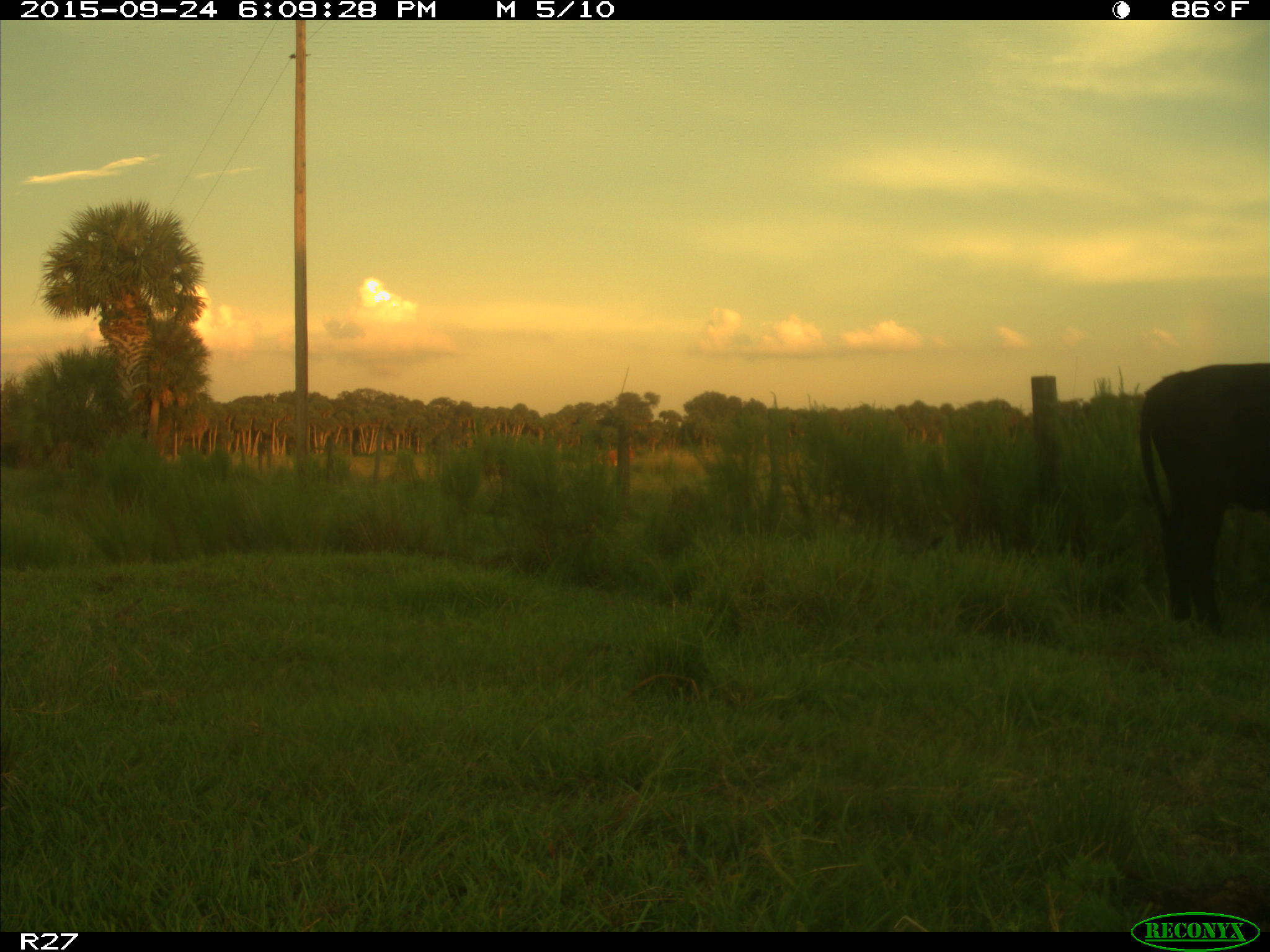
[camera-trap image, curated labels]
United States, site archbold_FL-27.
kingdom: Animalia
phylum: Chordata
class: Mammalia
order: Artiodactyla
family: Bovidae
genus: Bos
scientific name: Bos taurus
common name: domestic cow